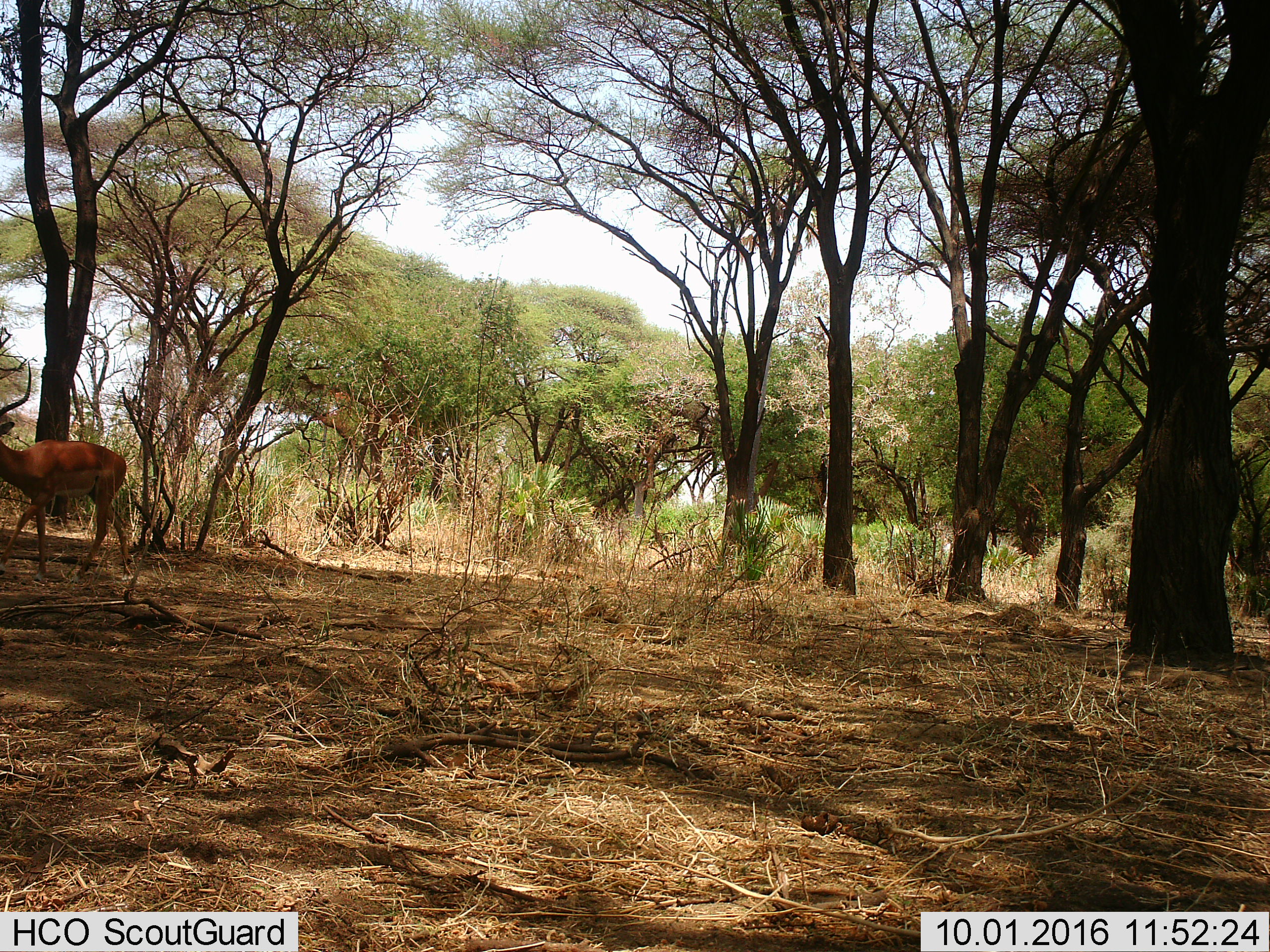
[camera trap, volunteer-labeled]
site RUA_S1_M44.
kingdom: Animalia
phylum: Chordata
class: Mammalia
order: Artiodactyla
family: Bovidae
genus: Aepyceros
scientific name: Aepyceros melampus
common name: impala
Impala (Aepyceros melampus), count 1. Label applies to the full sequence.